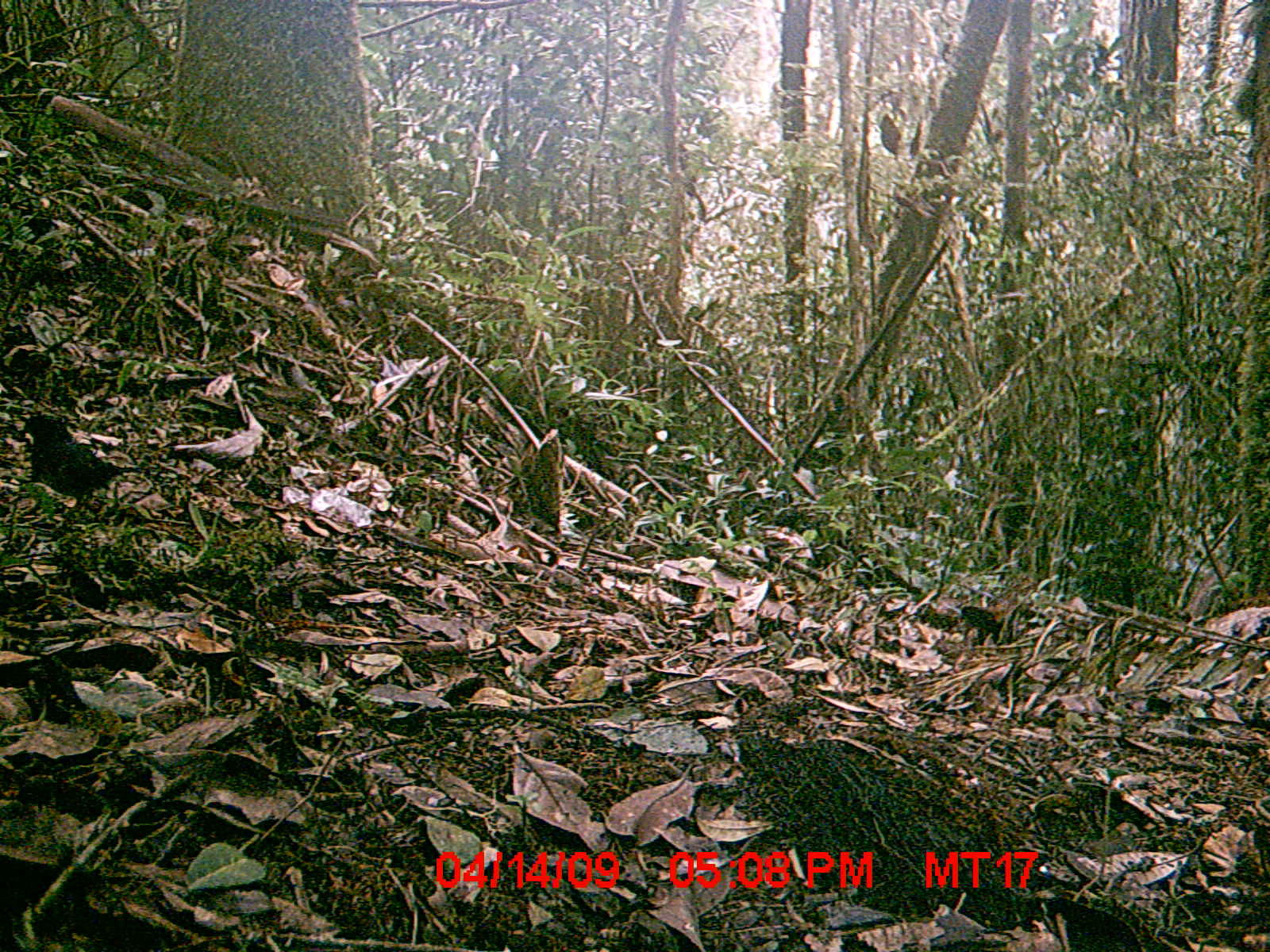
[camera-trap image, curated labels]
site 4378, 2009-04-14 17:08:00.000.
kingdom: Animalia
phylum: Chordata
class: Aves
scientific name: Aves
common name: bird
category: unknown bird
Unknown bird (bird) (Aves), count 1.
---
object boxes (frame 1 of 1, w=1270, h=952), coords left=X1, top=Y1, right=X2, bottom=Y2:
unknown bird: left=15, top=409, right=142, bottom=516